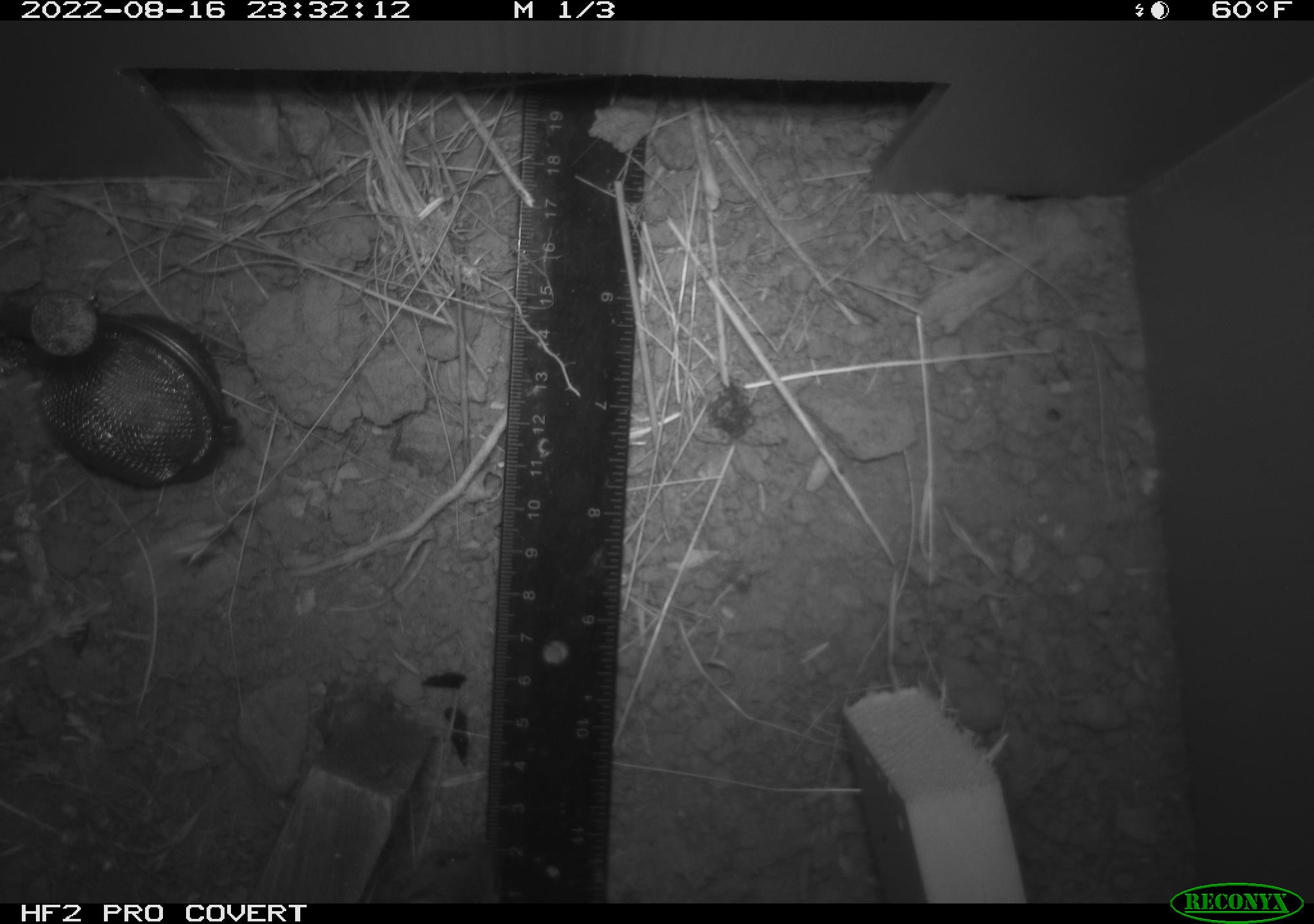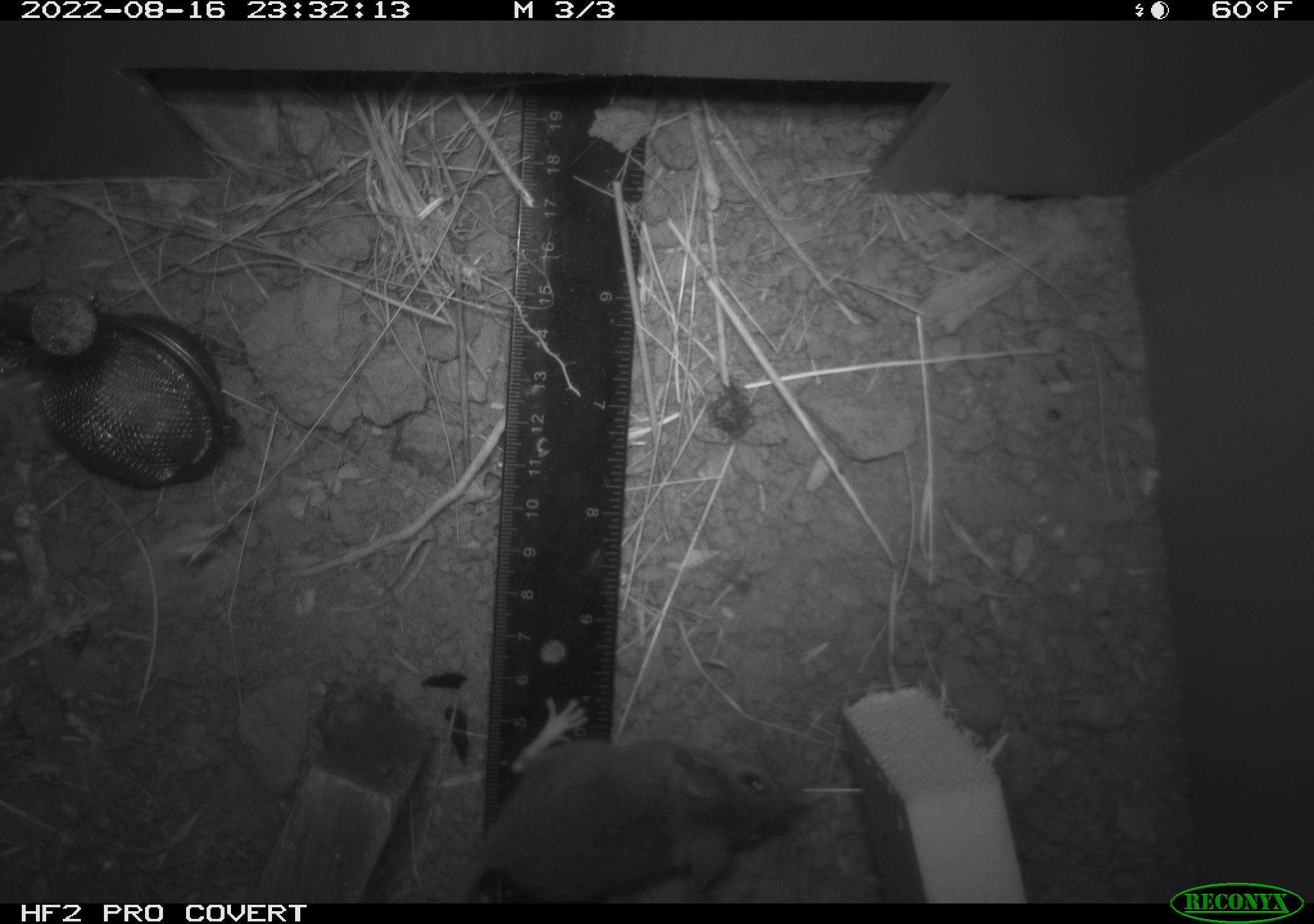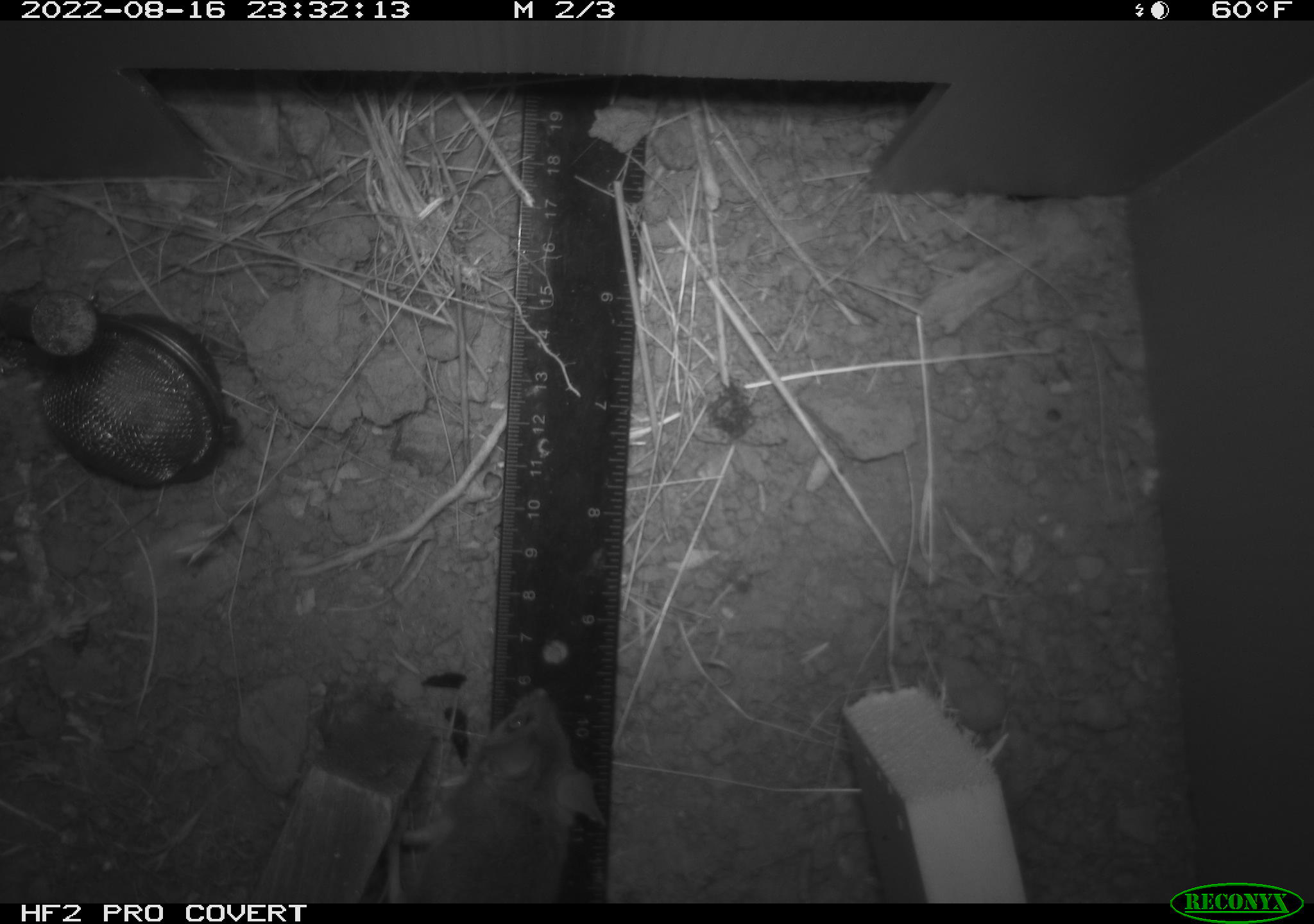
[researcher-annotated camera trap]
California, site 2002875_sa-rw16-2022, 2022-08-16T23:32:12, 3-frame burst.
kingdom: Animalia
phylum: Chordata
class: Mammalia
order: Rodentia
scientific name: Rodentia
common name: mouse species